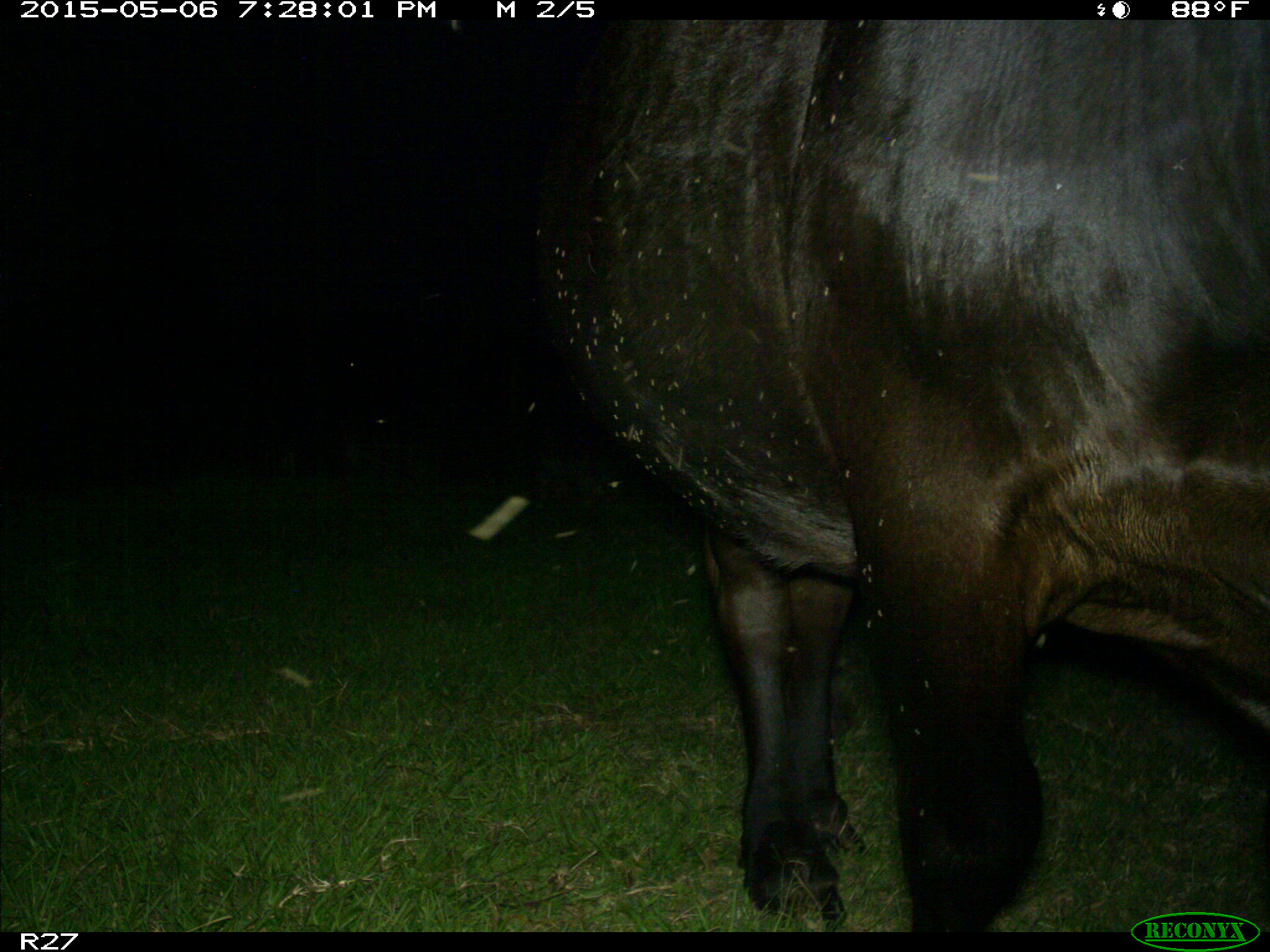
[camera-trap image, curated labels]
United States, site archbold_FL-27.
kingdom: Animalia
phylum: Chordata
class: Mammalia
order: Artiodactyla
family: Bovidae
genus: Bos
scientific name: Bos taurus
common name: domestic cow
Bos taurus (domestic cow).